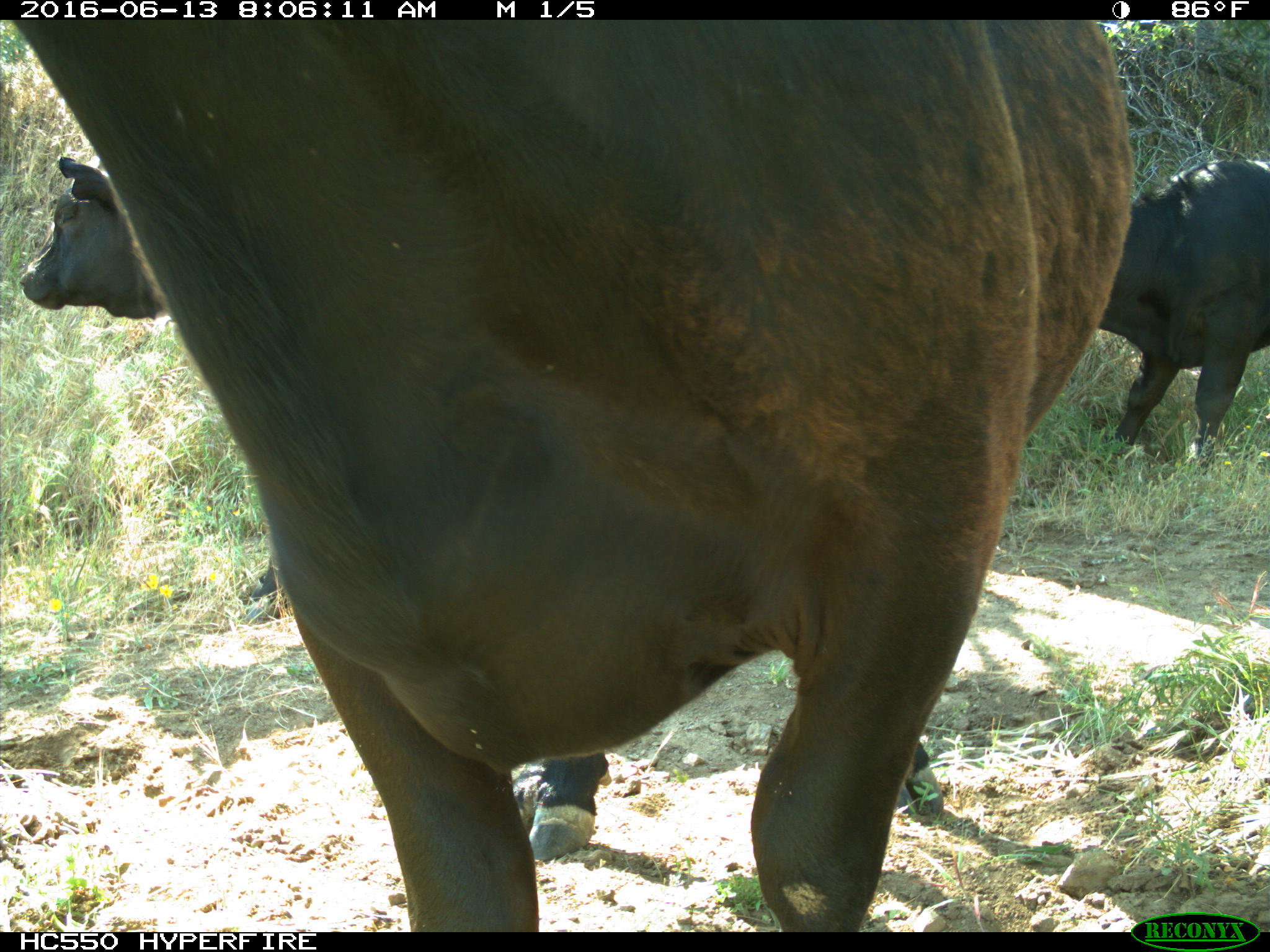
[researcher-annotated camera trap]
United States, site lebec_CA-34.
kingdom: Animalia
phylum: Chordata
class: Mammalia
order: Artiodactyla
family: Bovidae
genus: Bos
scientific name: Bos taurus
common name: domestic cow